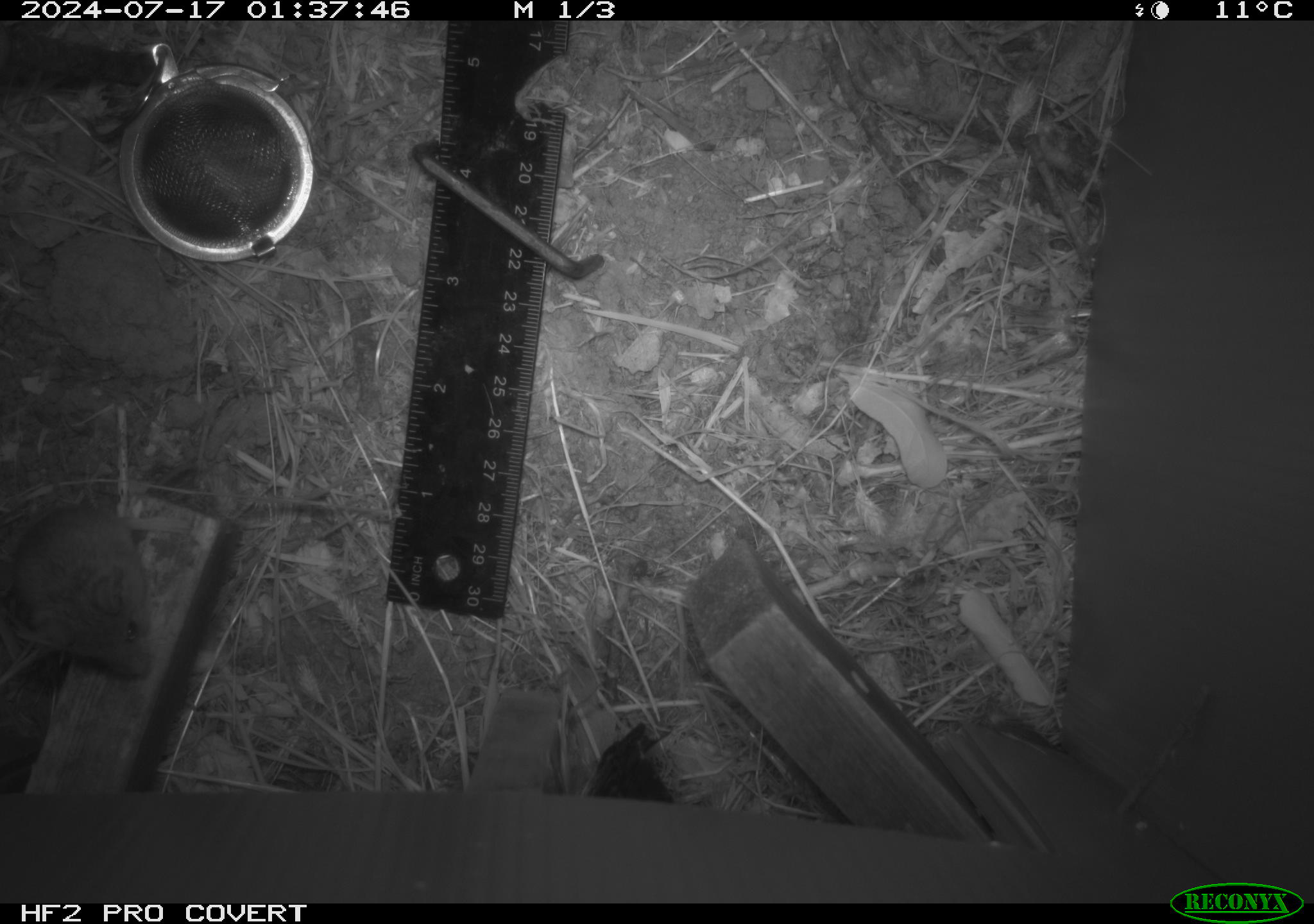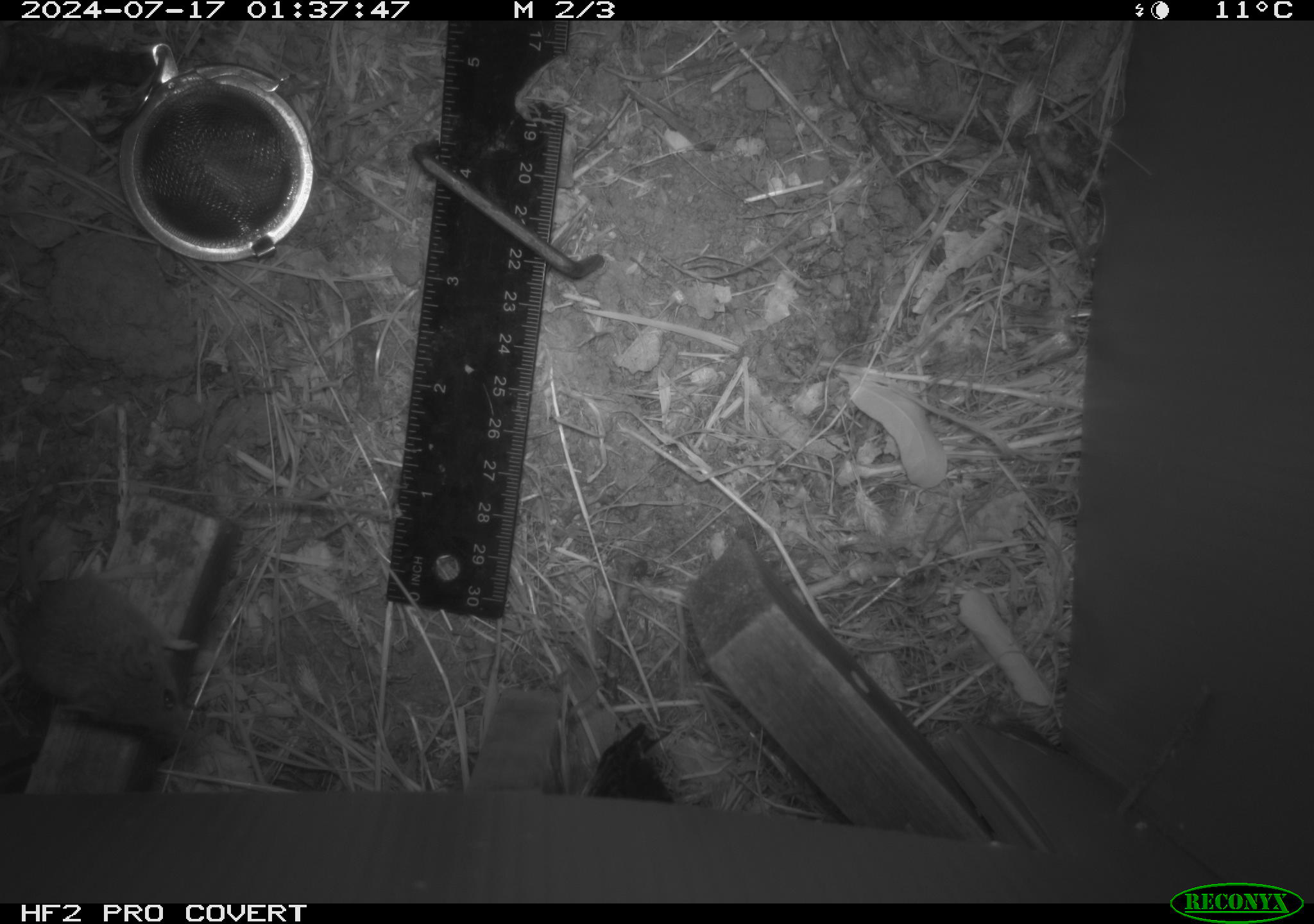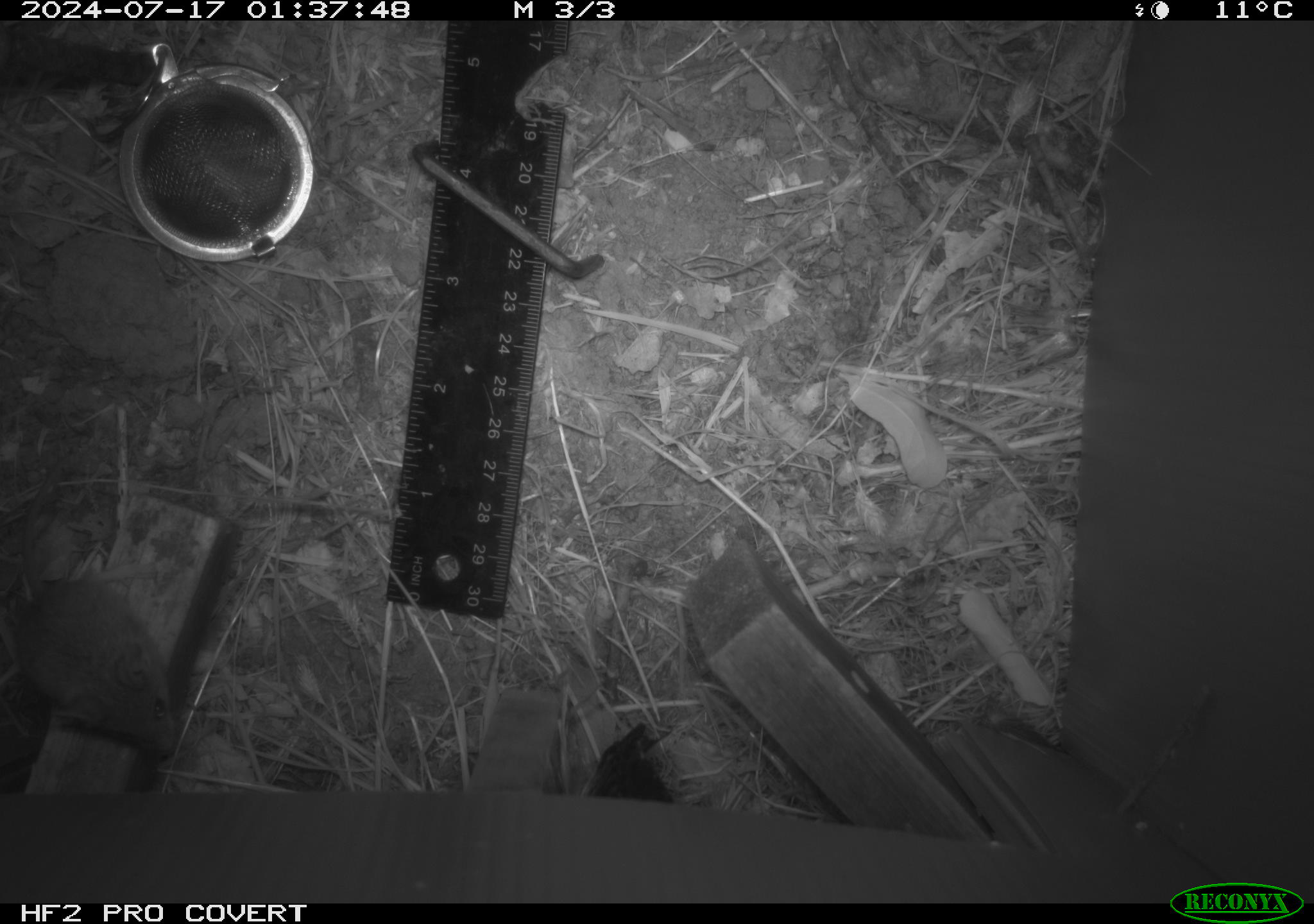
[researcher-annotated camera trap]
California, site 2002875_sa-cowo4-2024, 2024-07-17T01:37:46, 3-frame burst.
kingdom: Animalia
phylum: Chordata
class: Mammalia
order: Rodentia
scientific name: Rodentia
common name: mouse species